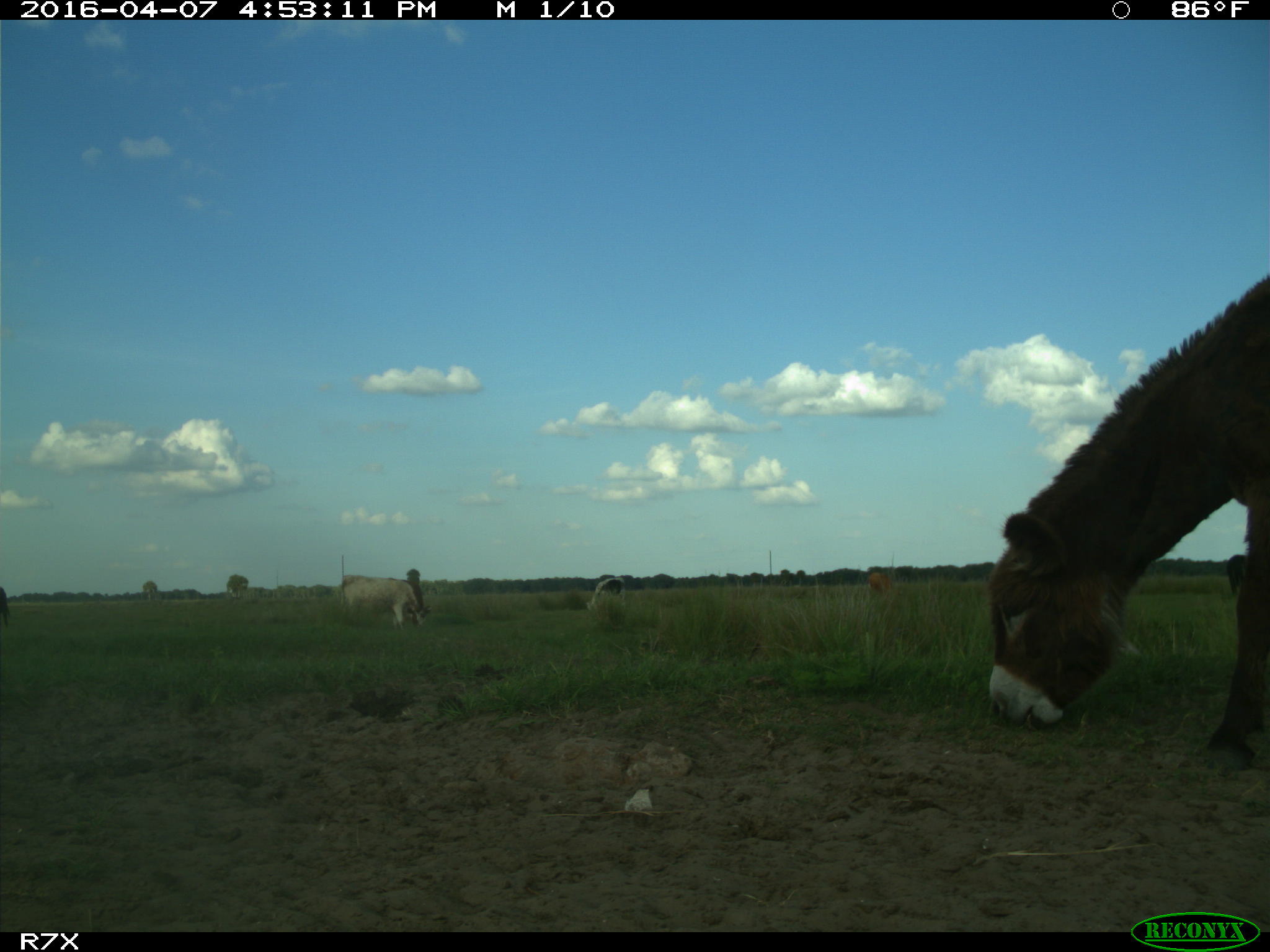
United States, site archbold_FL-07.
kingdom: Animalia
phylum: Chordata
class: Mammalia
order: Artiodactyla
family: Bovidae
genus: Bos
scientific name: Bos taurus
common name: domestic cow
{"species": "Bos taurus (domestic cow)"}